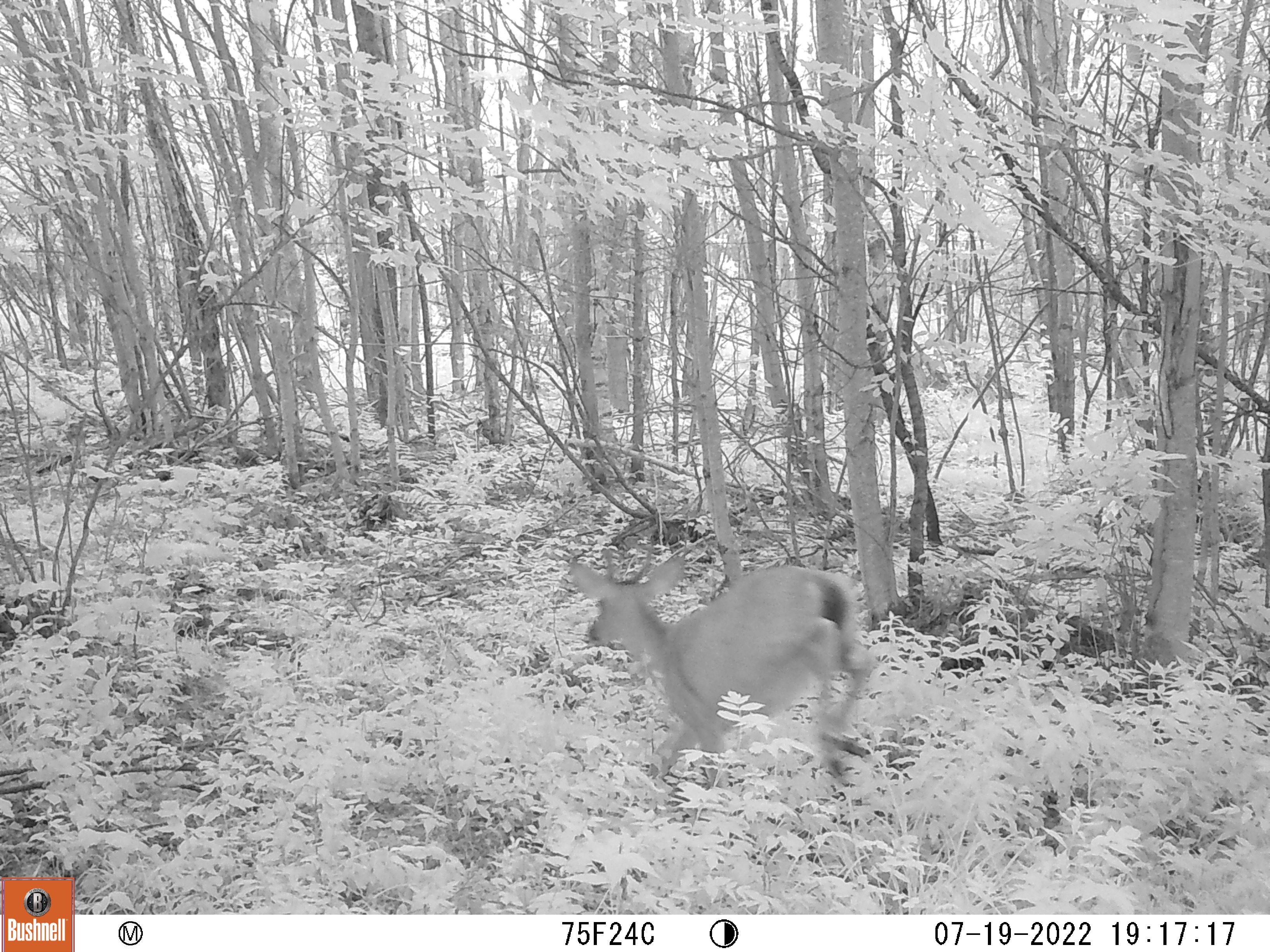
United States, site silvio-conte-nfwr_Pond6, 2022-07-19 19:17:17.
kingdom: Animalia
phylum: Chordata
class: Mammalia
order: Artiodactyla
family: Cervidae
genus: Odocoileus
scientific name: Odocoileus virginianus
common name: white-tailed deer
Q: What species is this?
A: White-tailed deer (Odocoileus virginianus).